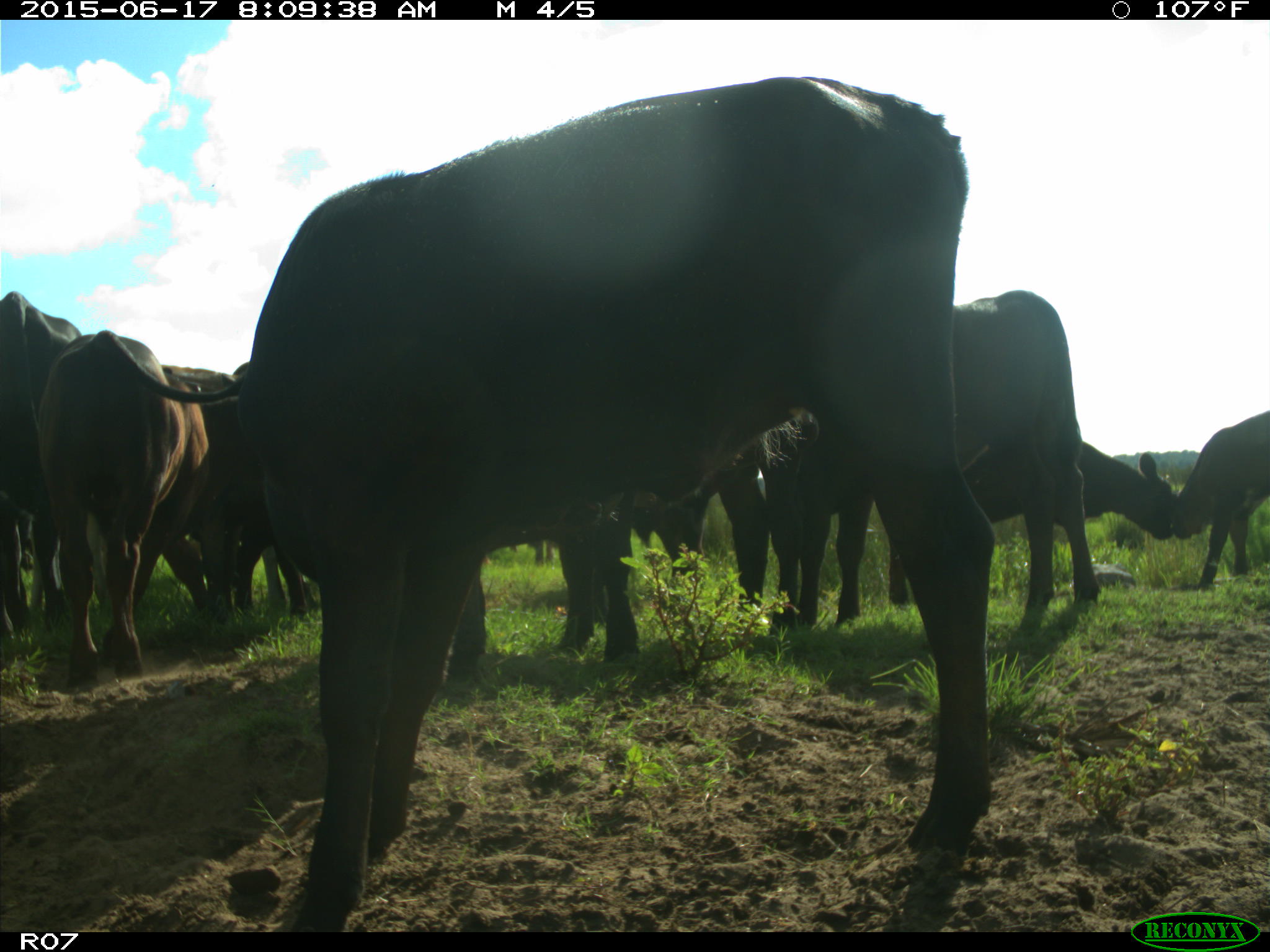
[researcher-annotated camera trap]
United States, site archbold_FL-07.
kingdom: Animalia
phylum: Chordata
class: Mammalia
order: Artiodactyla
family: Bovidae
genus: Bos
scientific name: Bos taurus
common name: domestic cow